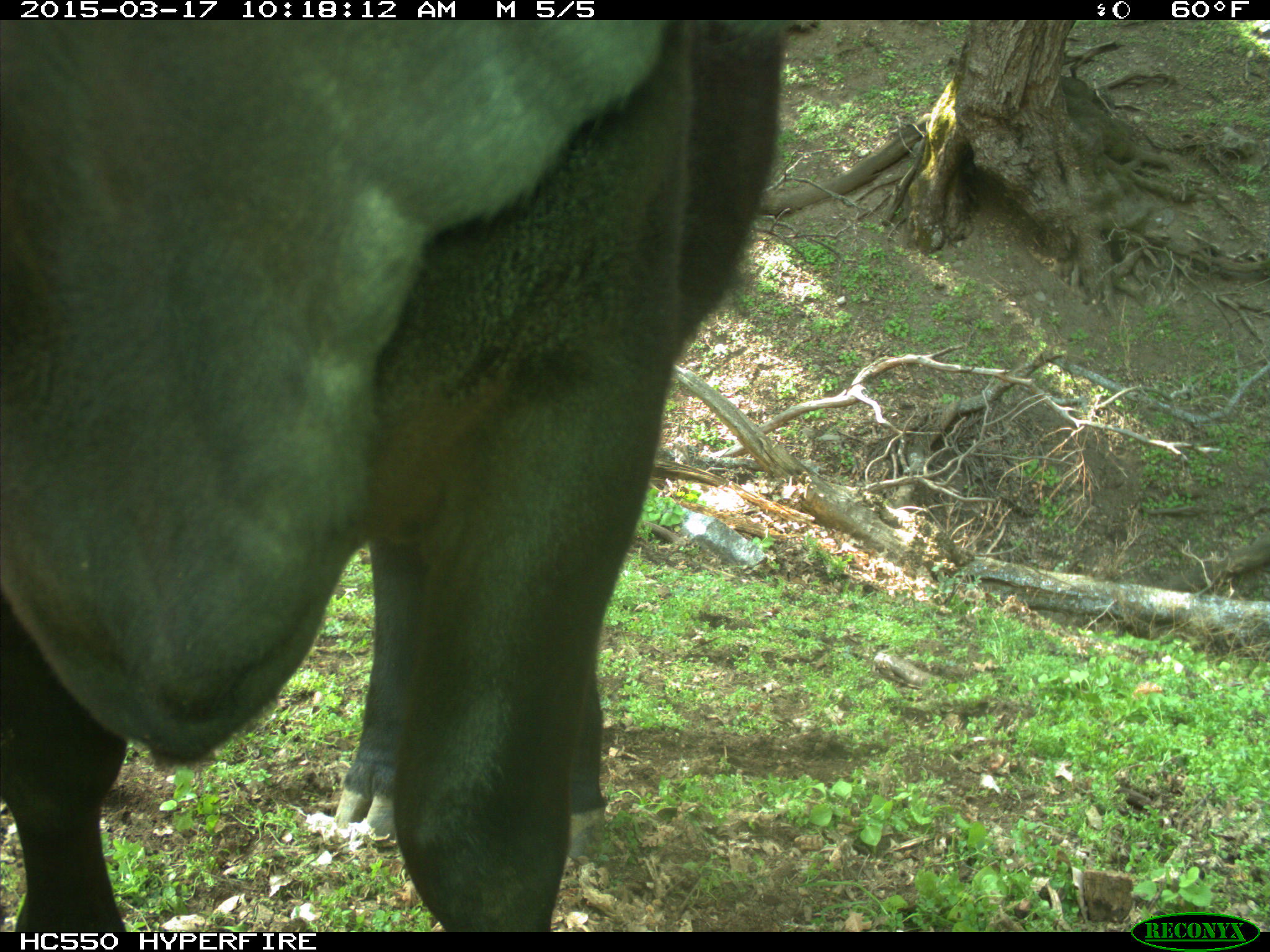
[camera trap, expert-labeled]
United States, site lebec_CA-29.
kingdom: Animalia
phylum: Chordata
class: Mammalia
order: Artiodactyla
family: Bovidae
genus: Bos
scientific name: Bos taurus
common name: domestic cow